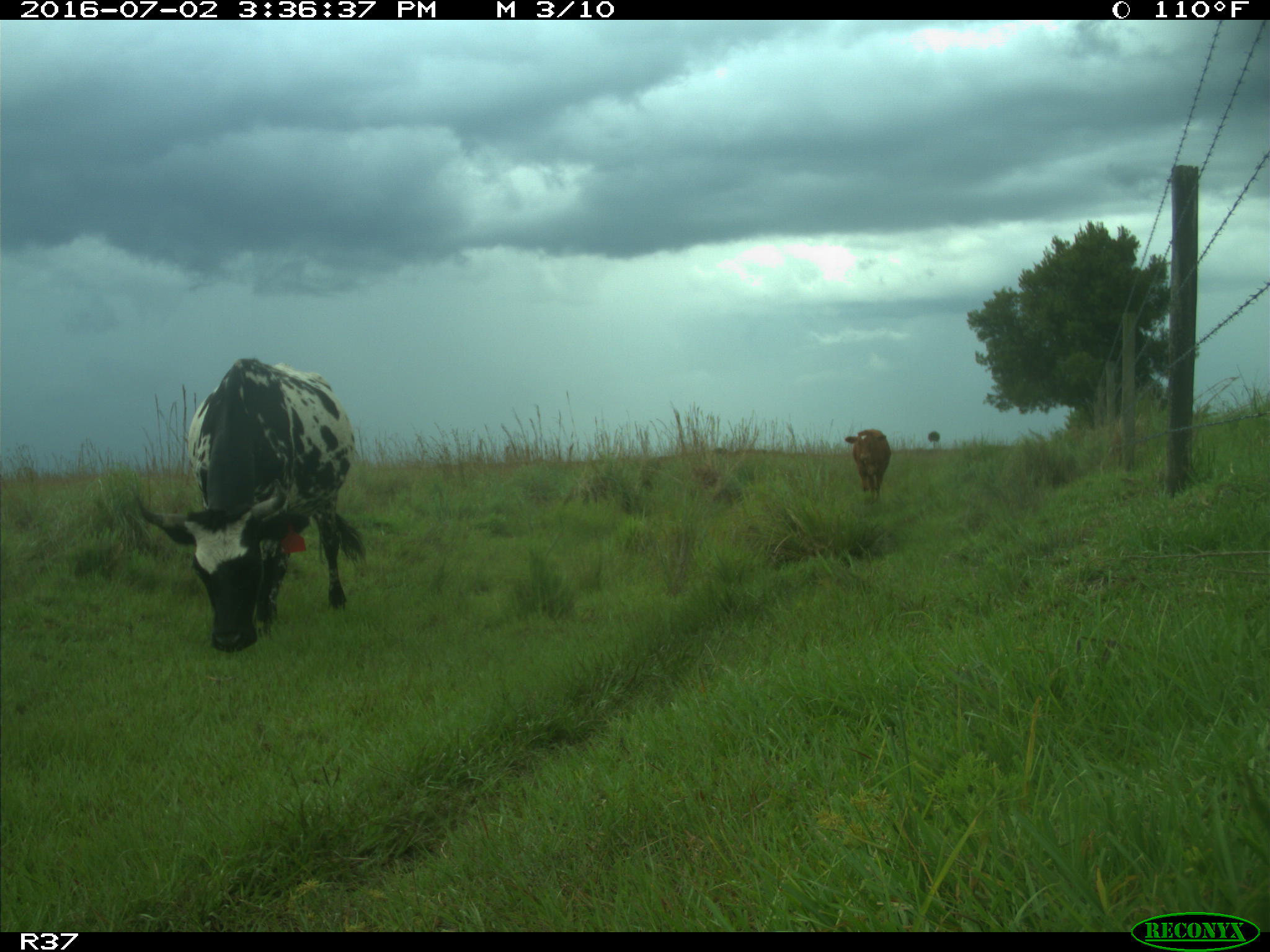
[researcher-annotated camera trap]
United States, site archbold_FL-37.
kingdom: Animalia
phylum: Chordata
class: Mammalia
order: Artiodactyla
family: Bovidae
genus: Bos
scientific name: Bos taurus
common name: domestic cow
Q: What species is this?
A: Bos taurus (domestic cow).